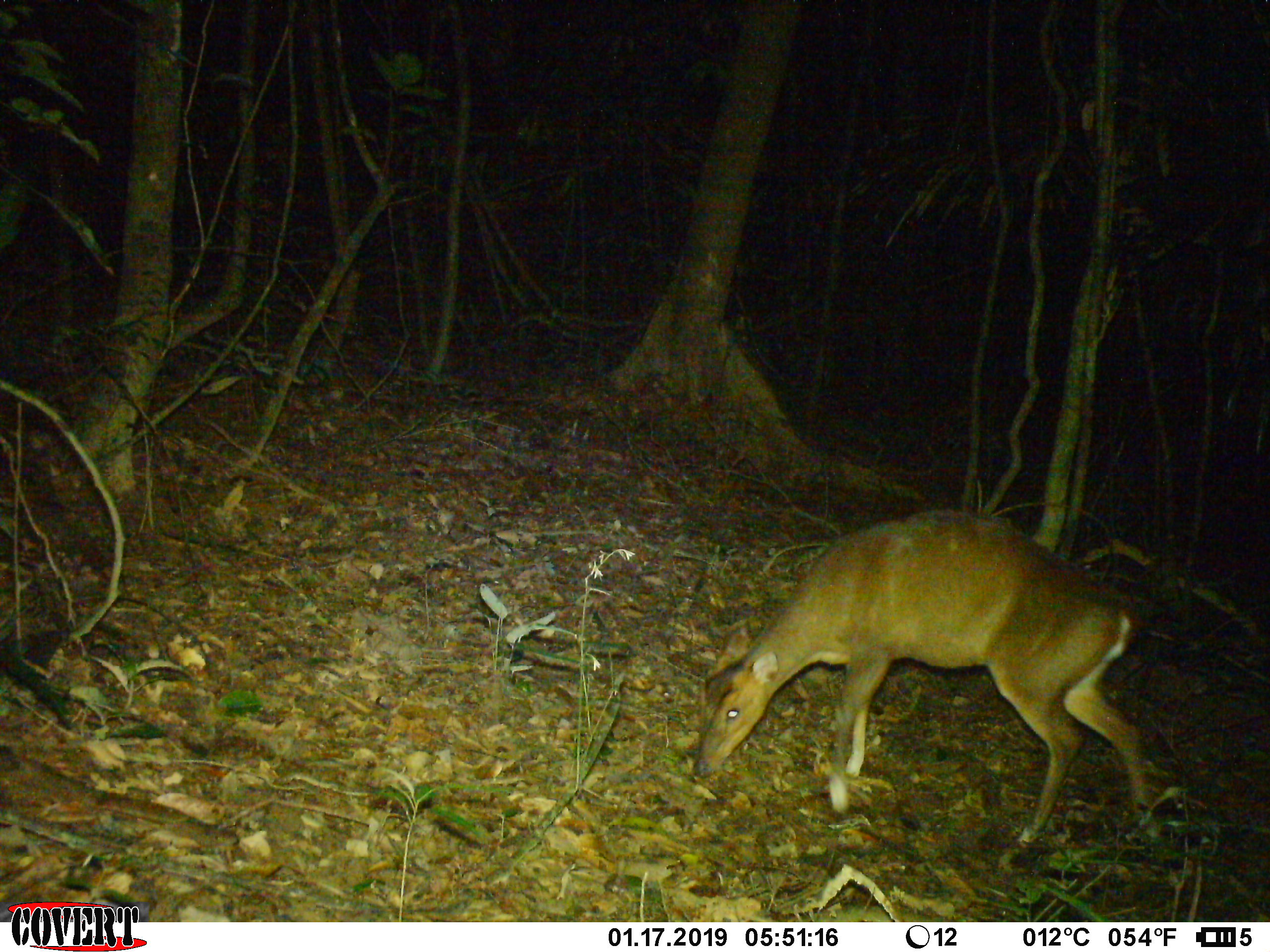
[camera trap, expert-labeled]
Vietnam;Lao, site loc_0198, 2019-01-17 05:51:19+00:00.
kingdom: Animalia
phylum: Chordata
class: Mammalia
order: Artiodactyla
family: Cervidae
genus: Muntiacus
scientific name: Muntiacus vuquangensis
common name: large-antlered muntjac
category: large antlered muntjac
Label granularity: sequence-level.